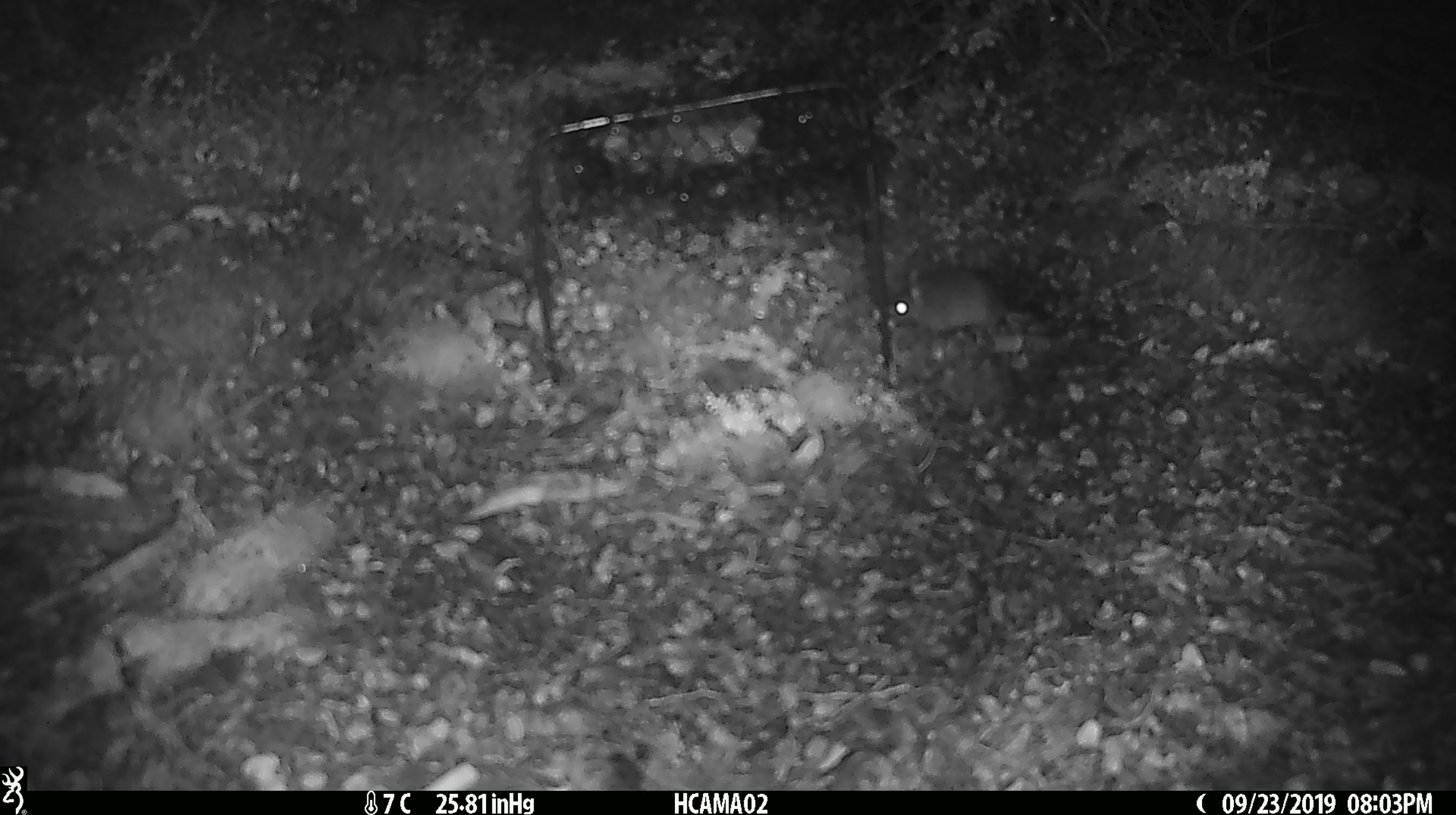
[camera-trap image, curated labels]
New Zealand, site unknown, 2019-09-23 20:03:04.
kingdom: Animalia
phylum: Chordata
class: Mammalia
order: Rodentia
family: Muridae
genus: Mus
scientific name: Mus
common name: mouse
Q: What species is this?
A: Mouse (Mus).